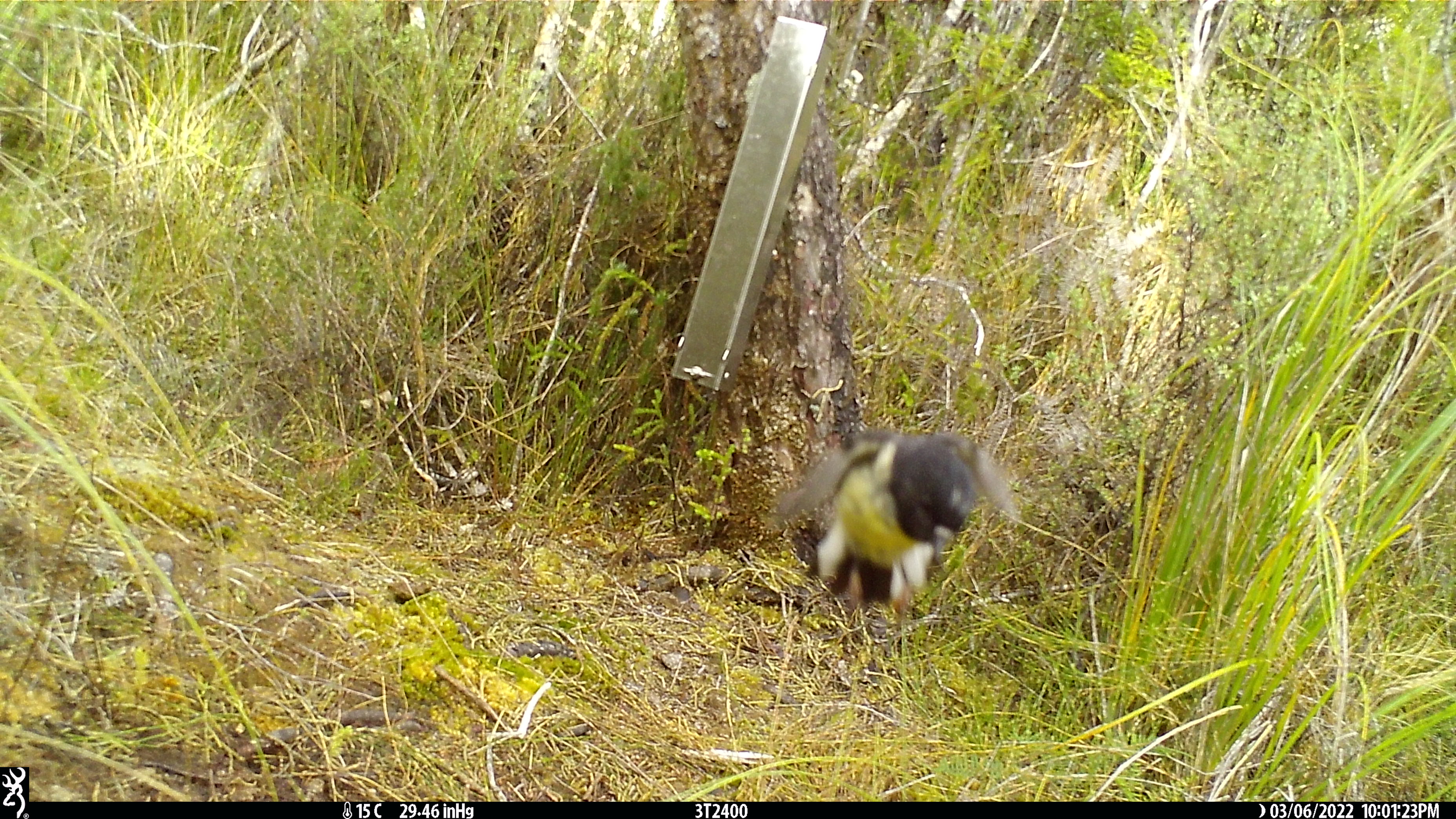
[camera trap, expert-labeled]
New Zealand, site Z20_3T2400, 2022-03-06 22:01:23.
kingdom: Animalia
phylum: Chordata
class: Aves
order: Passeriformes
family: Petroicidae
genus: Petroica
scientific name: Petroica macrocephala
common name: tomtit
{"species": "tomtit (Petroica macrocephala)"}